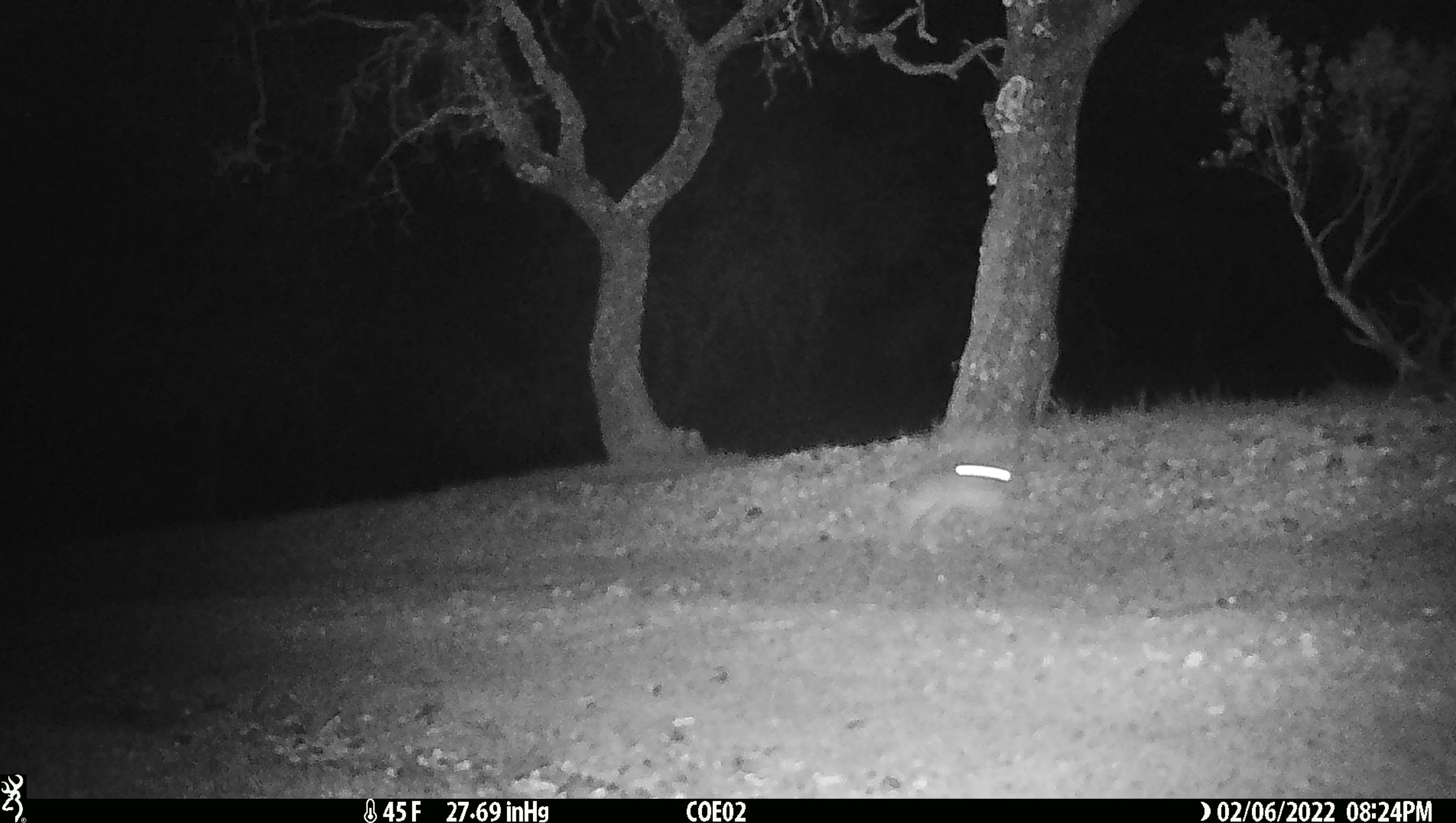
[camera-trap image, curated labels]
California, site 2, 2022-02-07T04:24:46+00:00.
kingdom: Animalia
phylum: Chordata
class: Mammalia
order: Lagomorpha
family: Leporidae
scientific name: Leporidae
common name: rabbit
Rabbit (Leporidae).